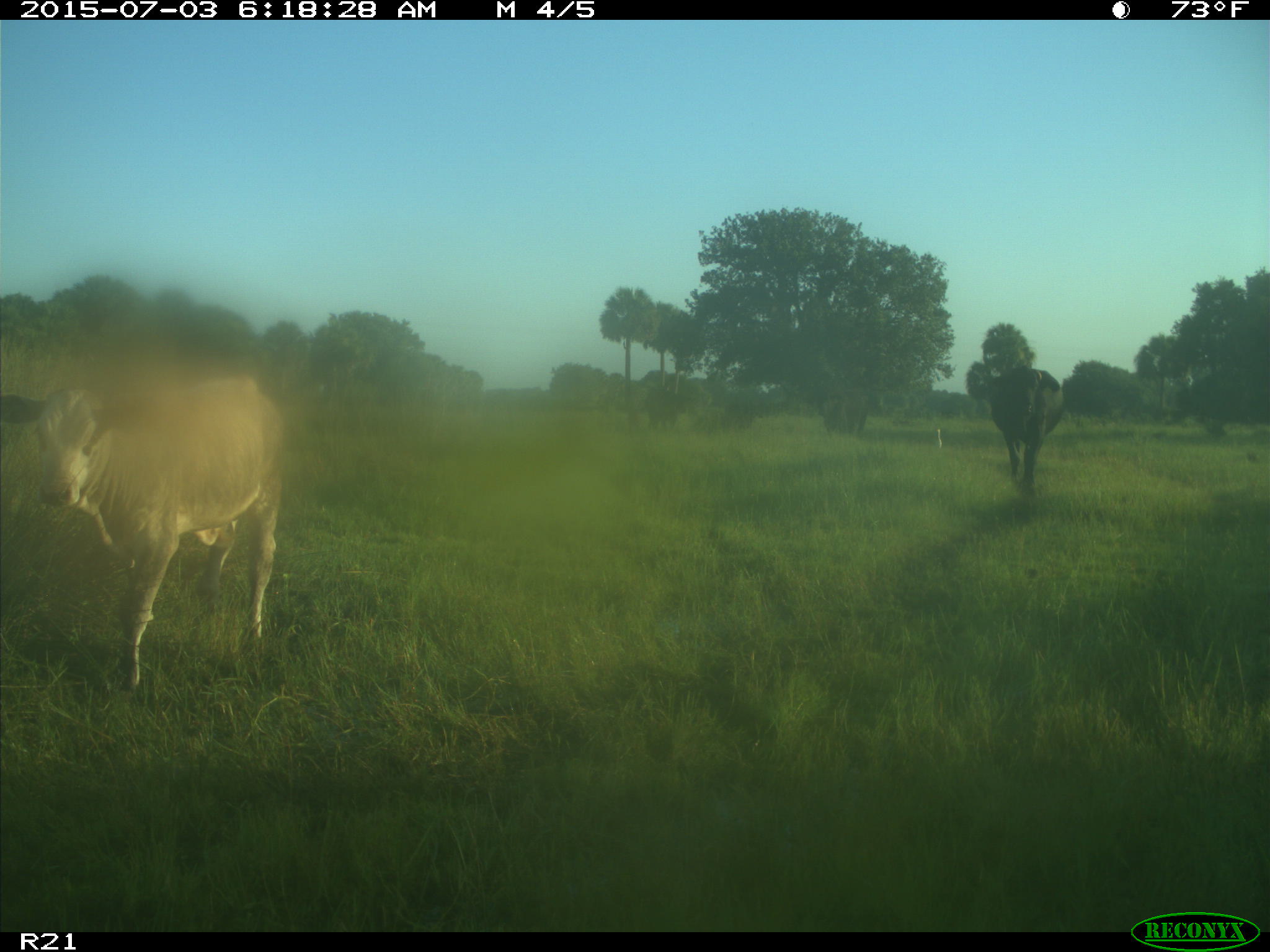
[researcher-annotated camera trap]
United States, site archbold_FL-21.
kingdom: Animalia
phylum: Chordata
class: Mammalia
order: Artiodactyla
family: Bovidae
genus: Bos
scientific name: Bos taurus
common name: domestic cow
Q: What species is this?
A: Bos taurus (domestic cow).